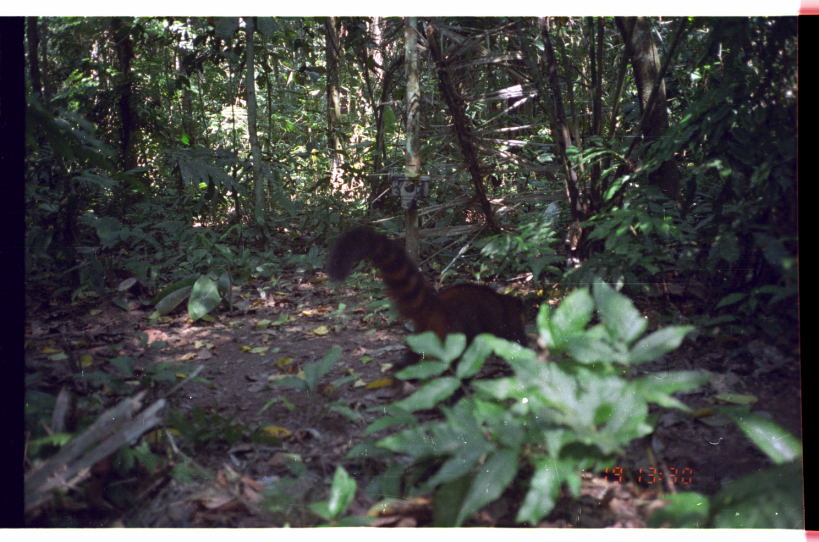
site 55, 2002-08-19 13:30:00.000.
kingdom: Animalia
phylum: Chordata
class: Mammalia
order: Carnivora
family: Procyonidae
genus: Nasua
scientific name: Nasua nasua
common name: south american coati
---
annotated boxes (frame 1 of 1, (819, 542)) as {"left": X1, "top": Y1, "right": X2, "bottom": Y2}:
nasua nasua: {"left": 321, "top": 221, "right": 532, "bottom": 385}